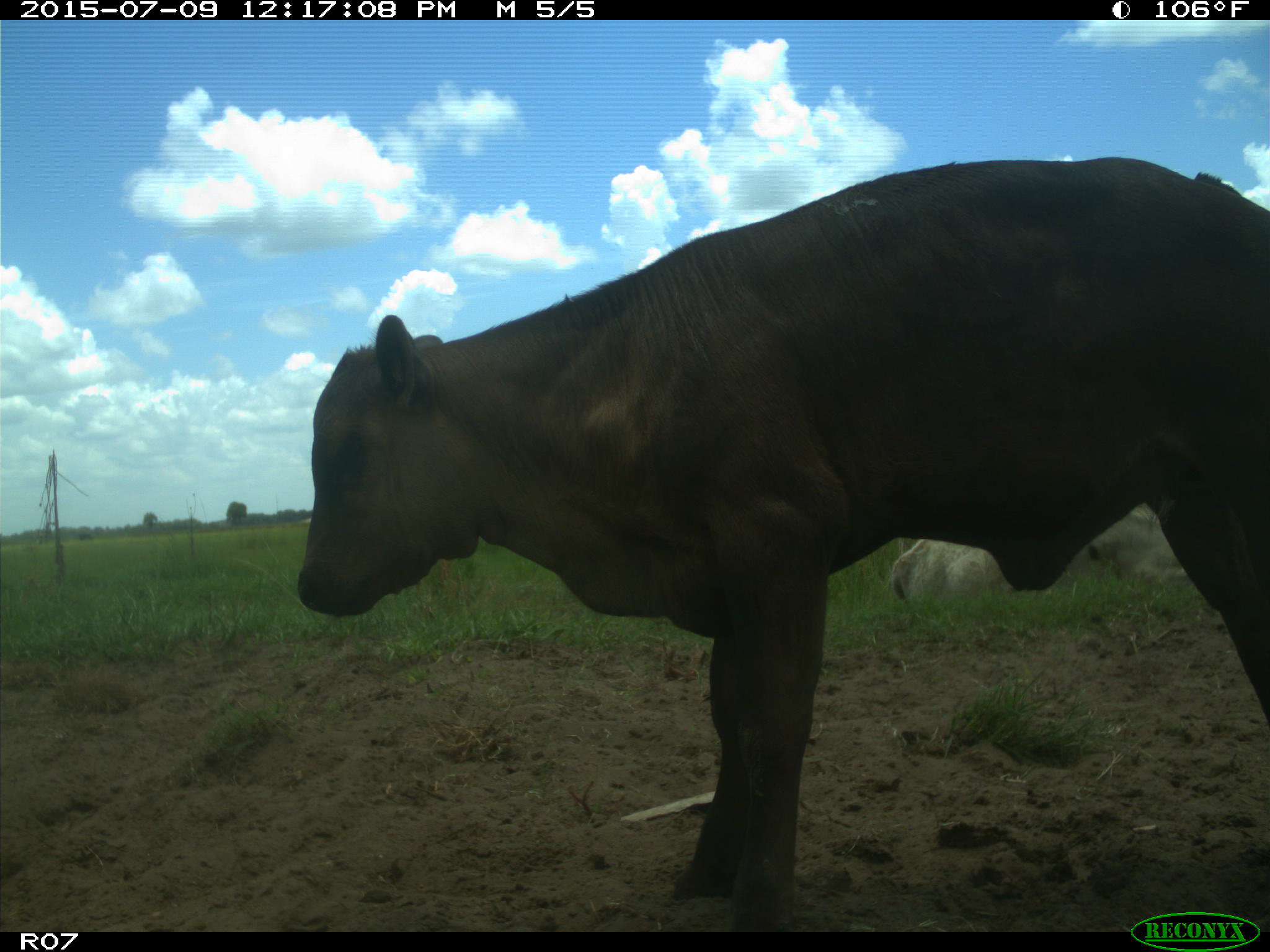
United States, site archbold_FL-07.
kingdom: Animalia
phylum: Chordata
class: Mammalia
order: Artiodactyla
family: Bovidae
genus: Bos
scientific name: Bos taurus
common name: domestic cow